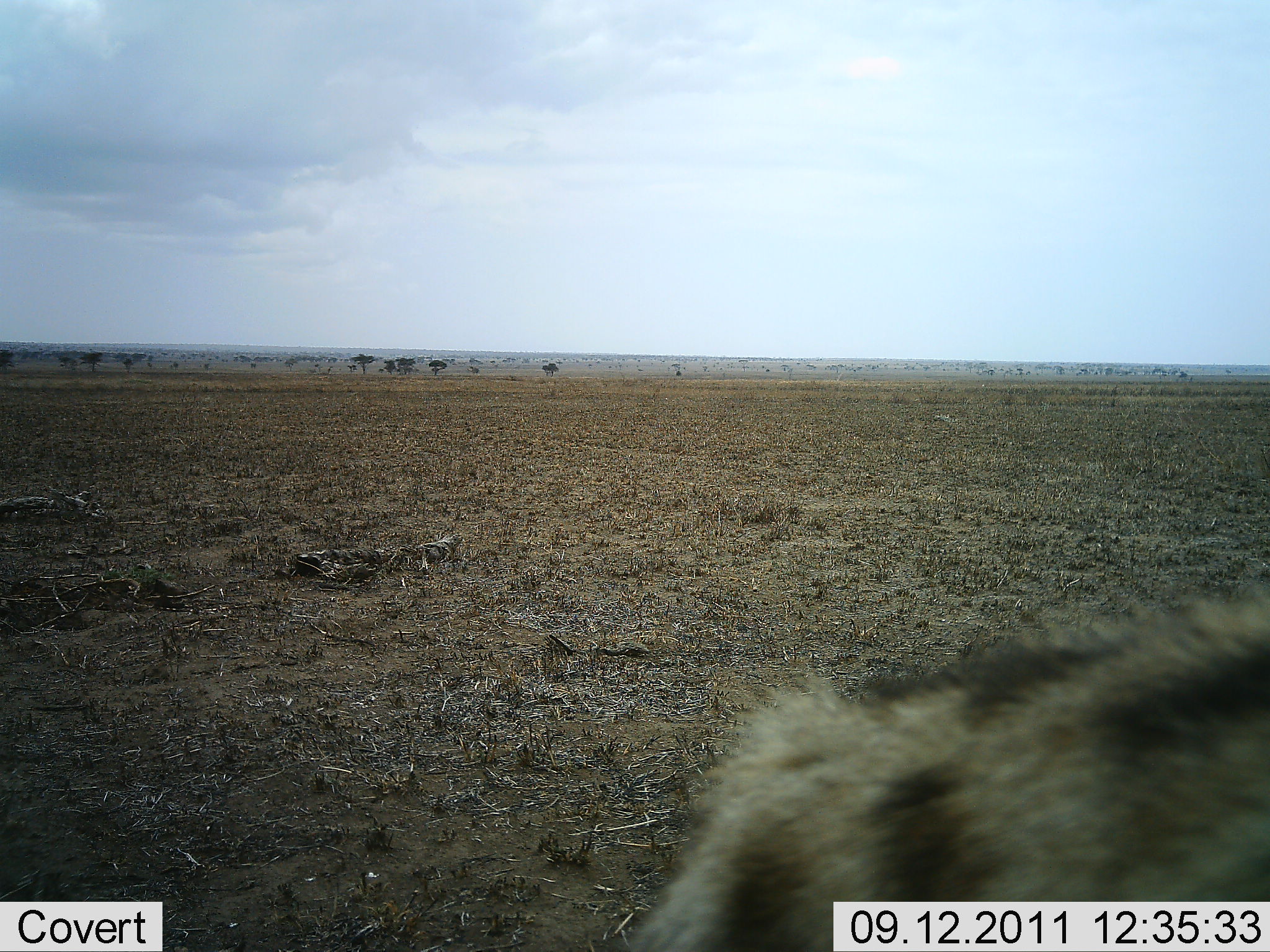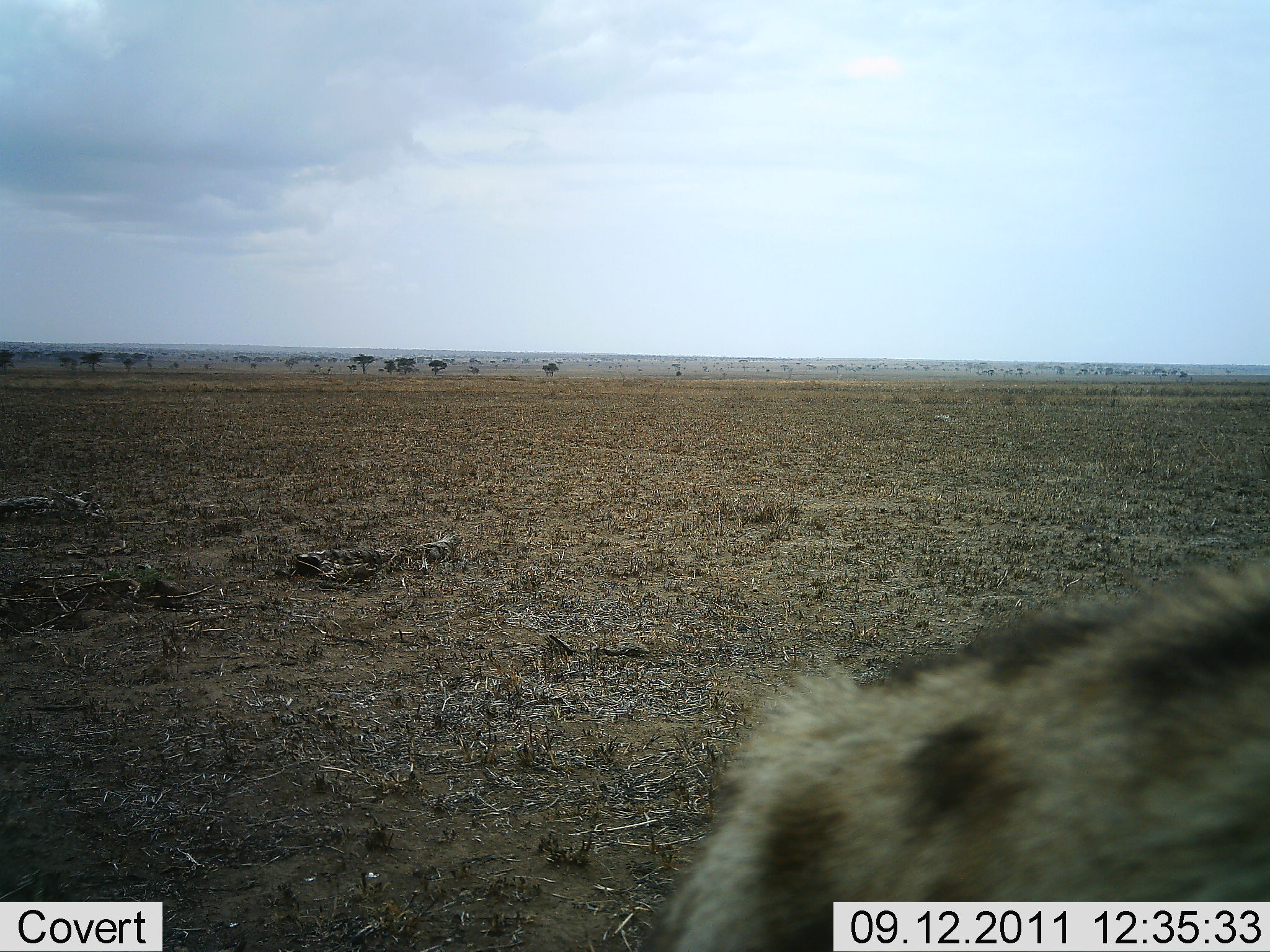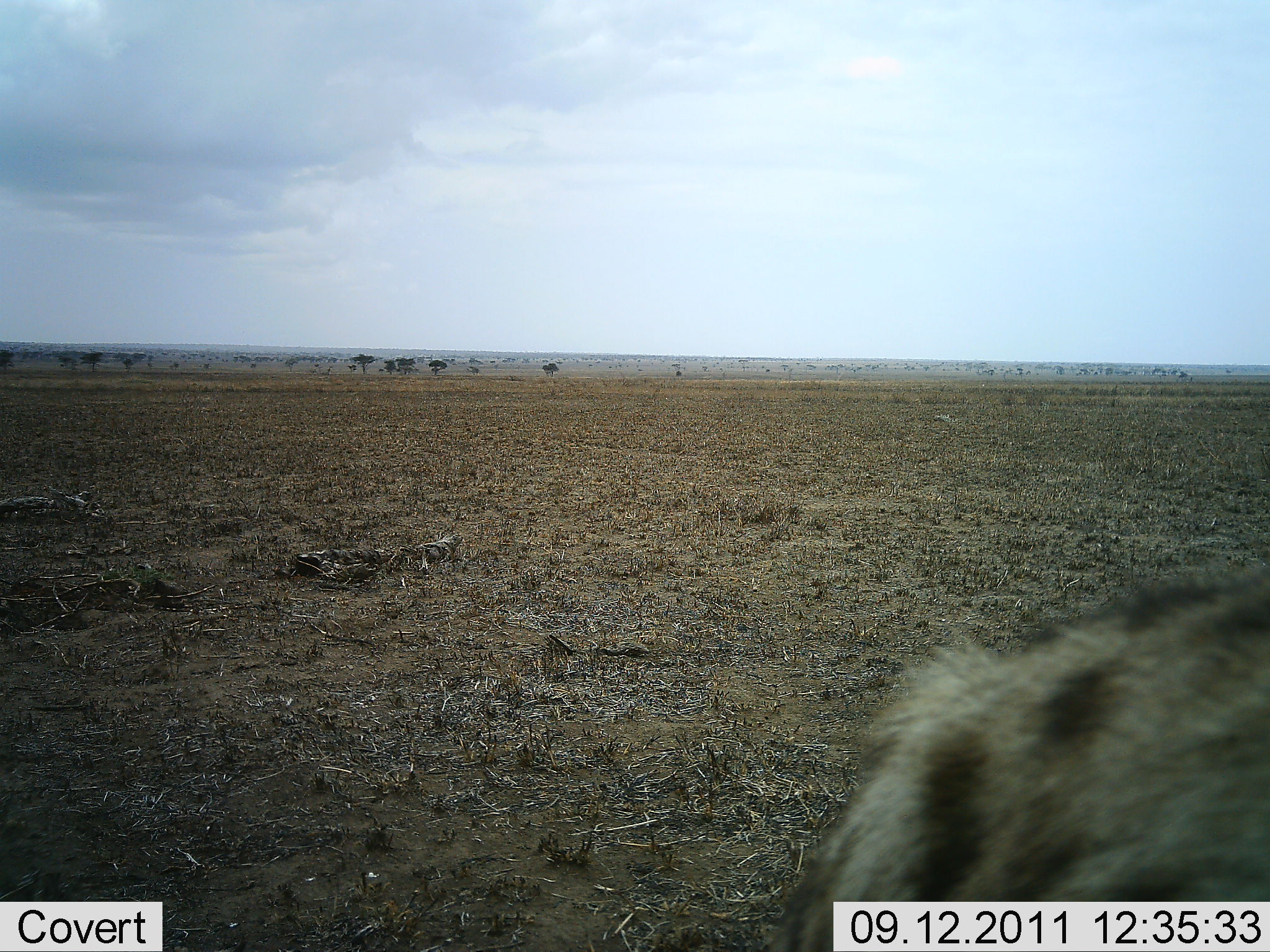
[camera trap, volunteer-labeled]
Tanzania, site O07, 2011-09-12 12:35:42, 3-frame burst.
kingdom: Animalia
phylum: Chordata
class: Mammalia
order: Carnivora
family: Hyaenidae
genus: Crocuta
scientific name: Crocuta crocuta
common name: spotted hyena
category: hyenaspotted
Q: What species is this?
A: Hyenaspotted (spotted hyena) (Crocuta crocuta).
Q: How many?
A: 1.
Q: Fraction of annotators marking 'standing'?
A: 67%.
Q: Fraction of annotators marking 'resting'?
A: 8%.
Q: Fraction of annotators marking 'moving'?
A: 25%.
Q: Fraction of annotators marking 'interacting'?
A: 0%.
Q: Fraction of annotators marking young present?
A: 0%.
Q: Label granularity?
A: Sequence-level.